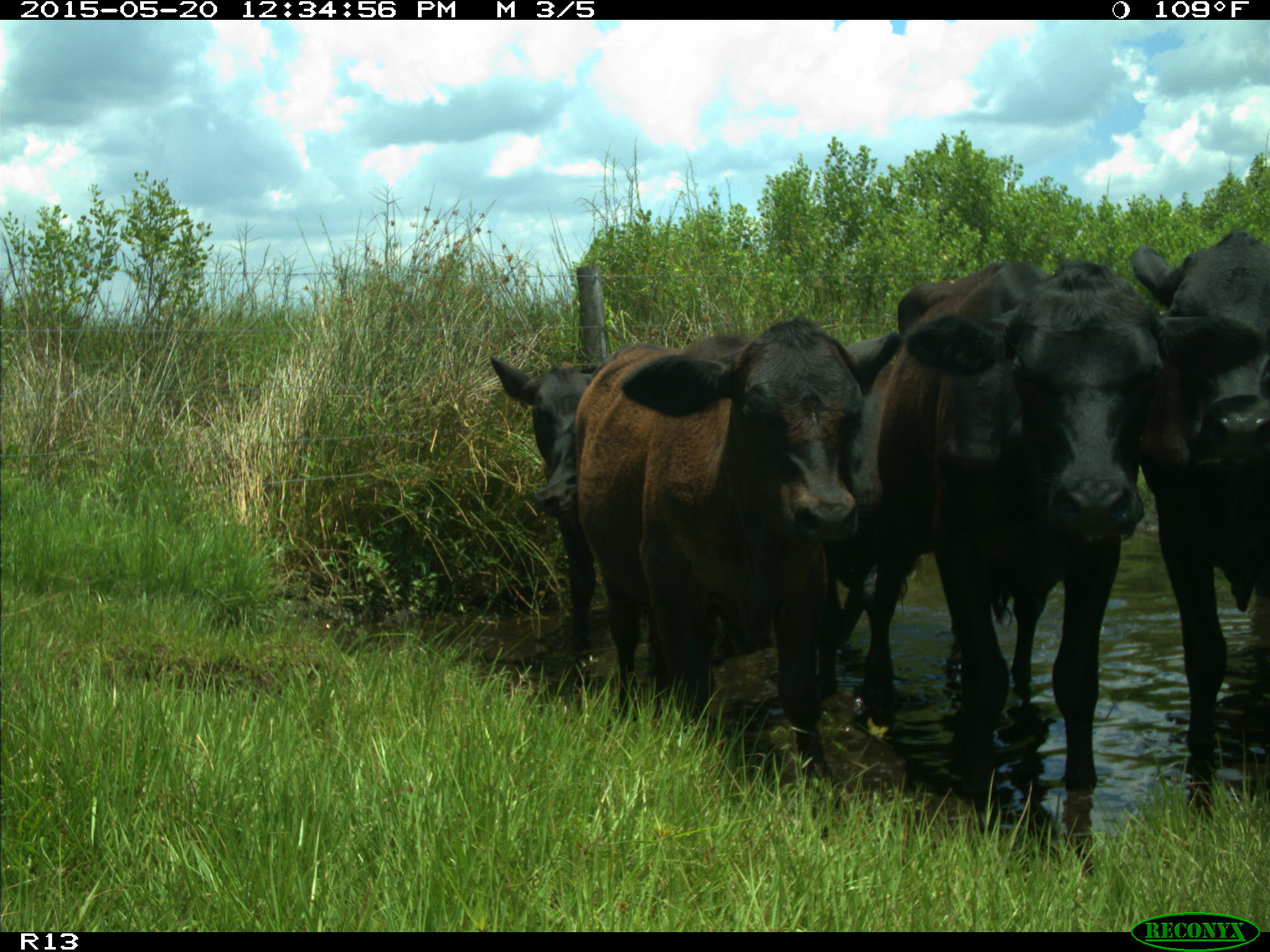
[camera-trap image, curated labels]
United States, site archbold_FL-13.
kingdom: Animalia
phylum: Chordata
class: Mammalia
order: Artiodactyla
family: Bovidae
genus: Bos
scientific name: Bos taurus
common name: domestic cow